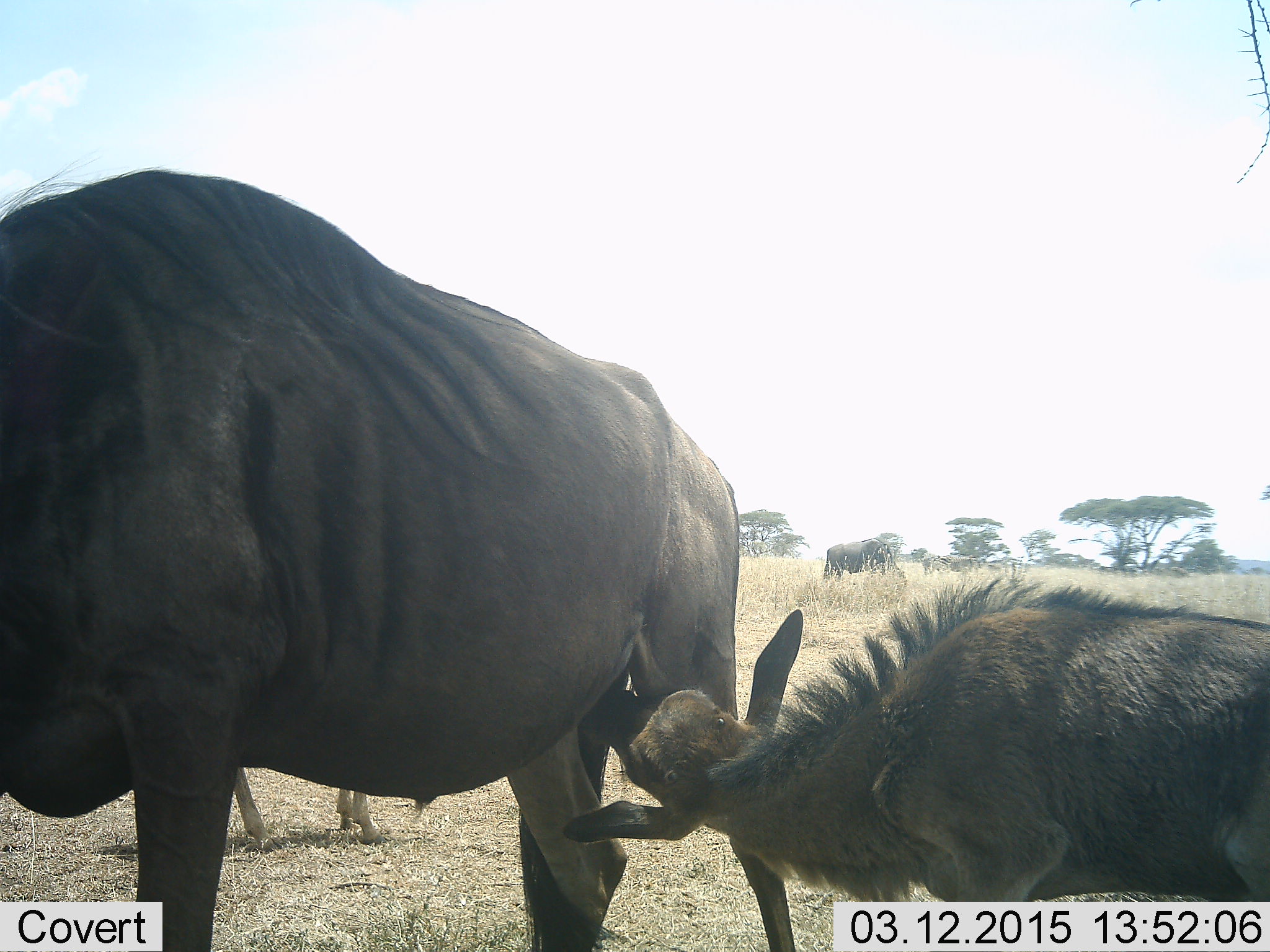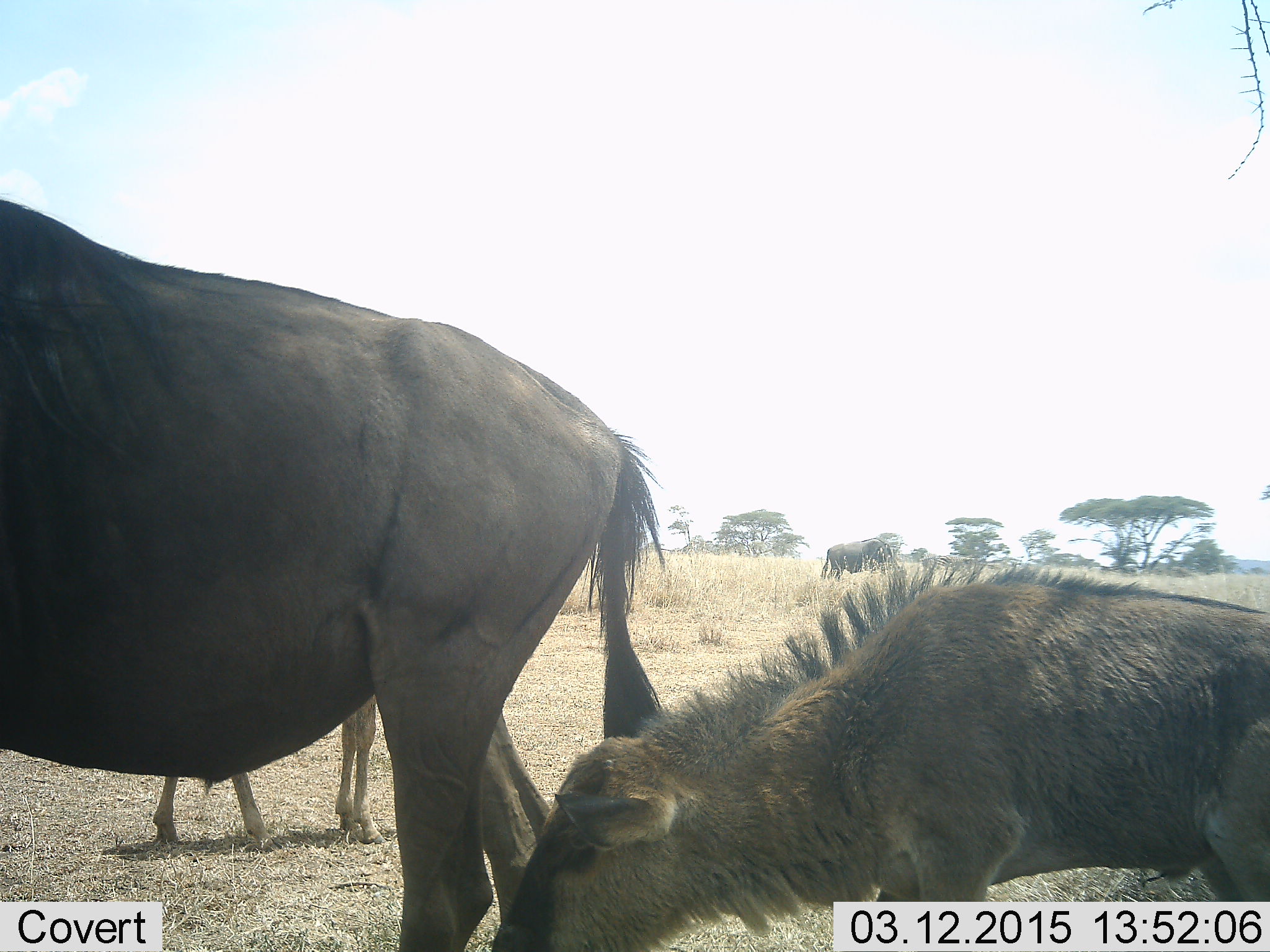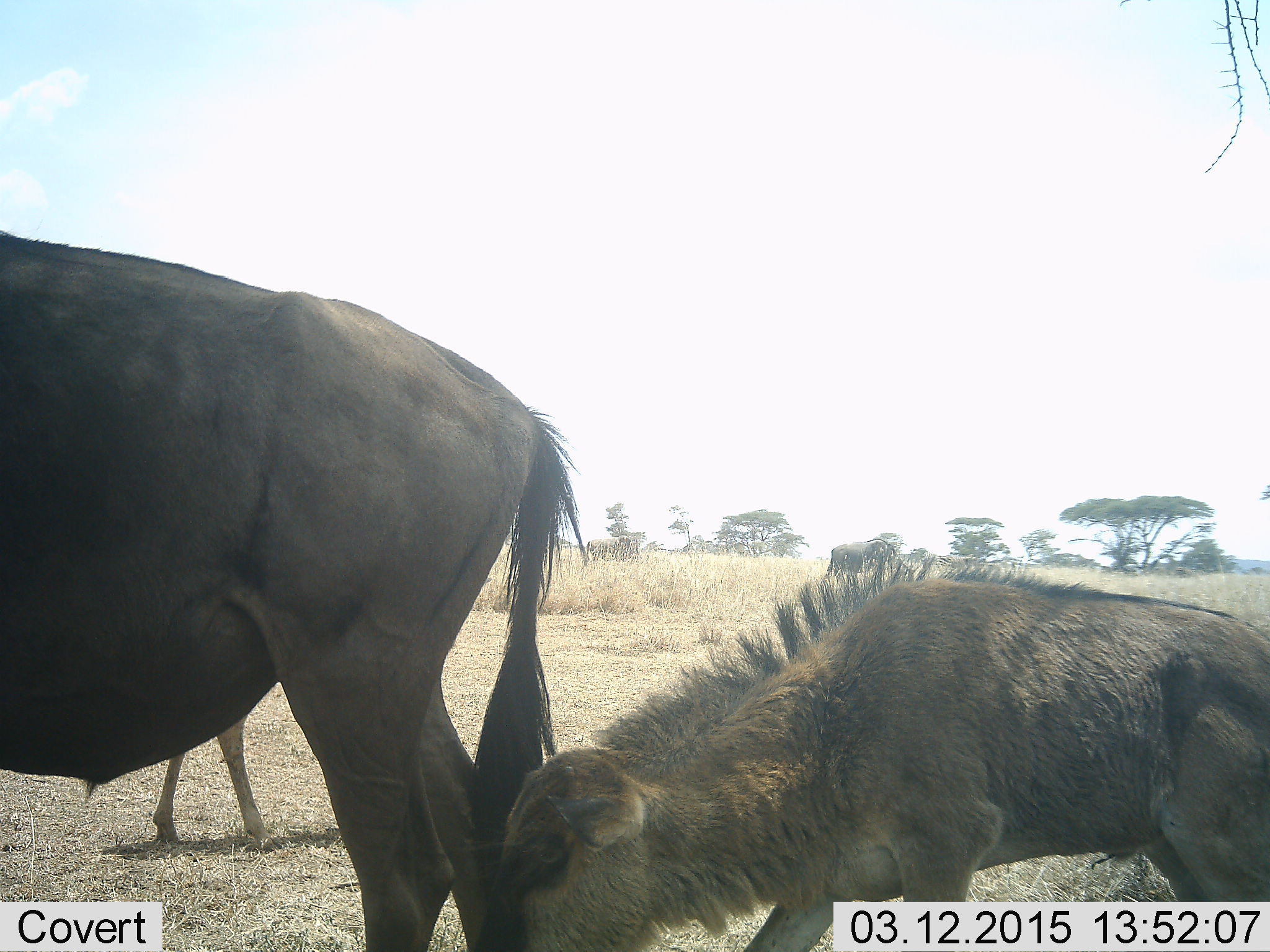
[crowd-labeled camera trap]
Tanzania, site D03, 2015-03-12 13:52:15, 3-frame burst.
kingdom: Animalia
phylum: Chordata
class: Mammalia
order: Artiodactyla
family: Bovidae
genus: Connochaetes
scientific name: Connochaetes taurinus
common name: blue wildebeest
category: wildebeest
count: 4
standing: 82%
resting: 9%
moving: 36%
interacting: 0%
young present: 64%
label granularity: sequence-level